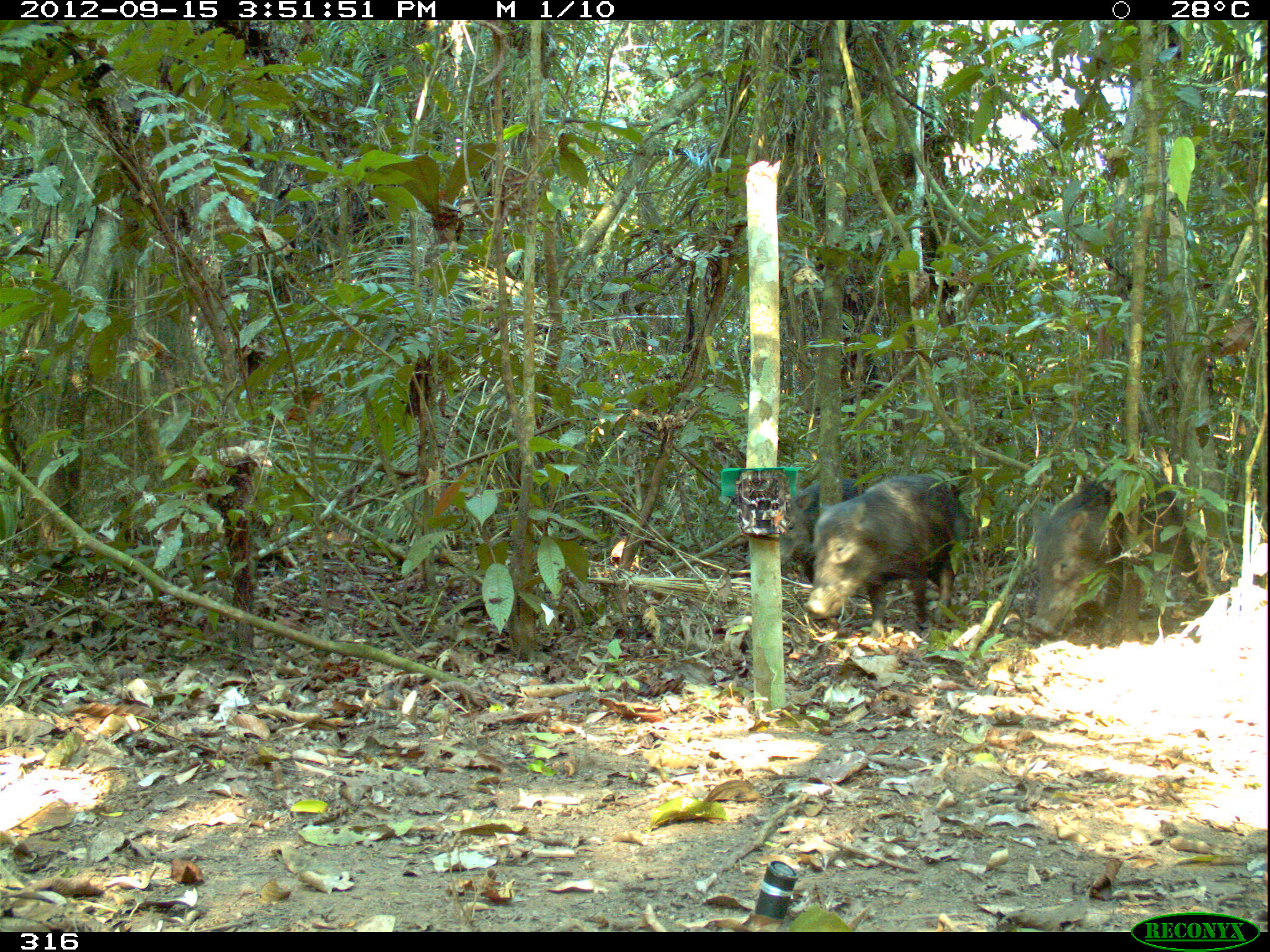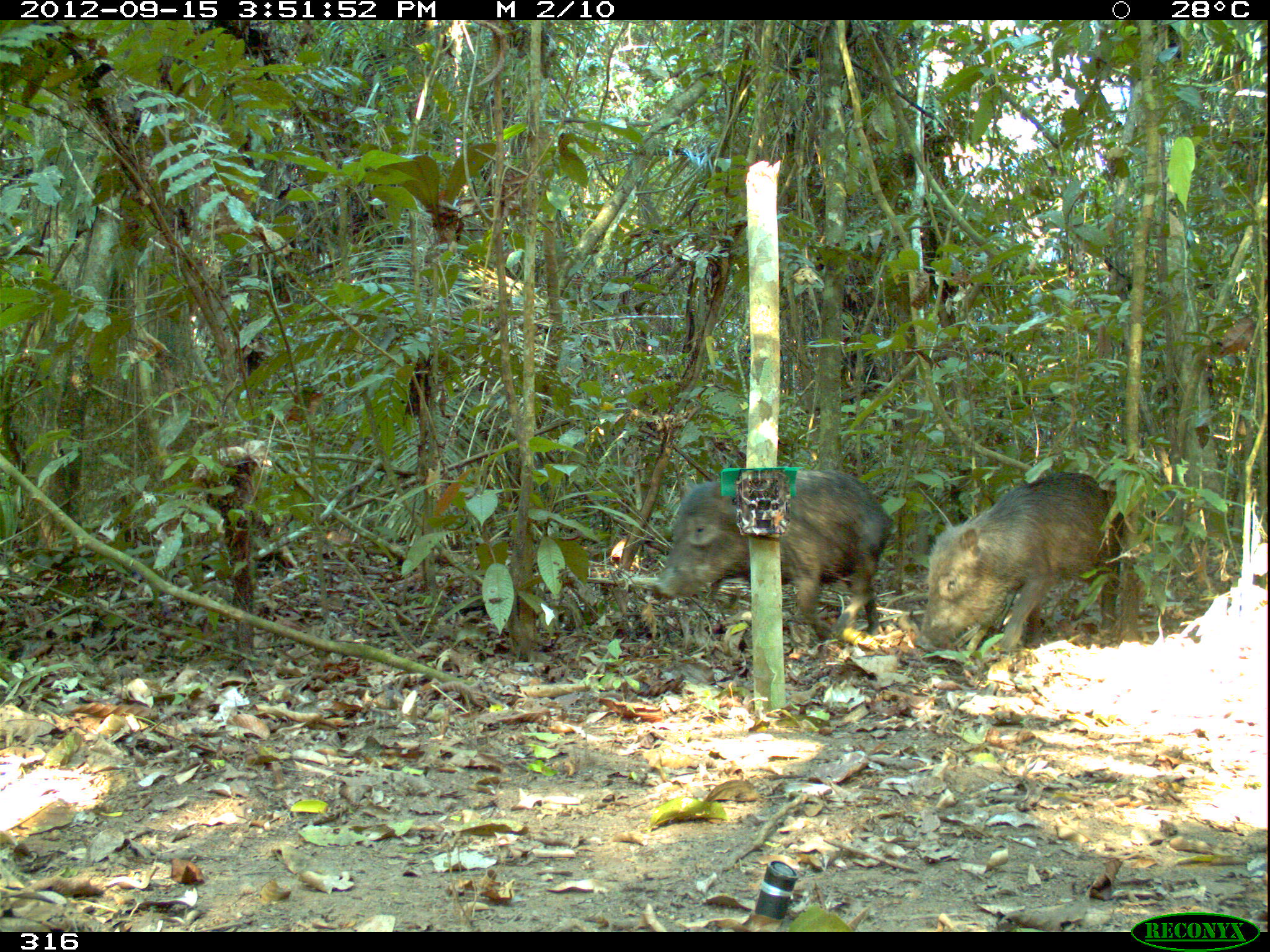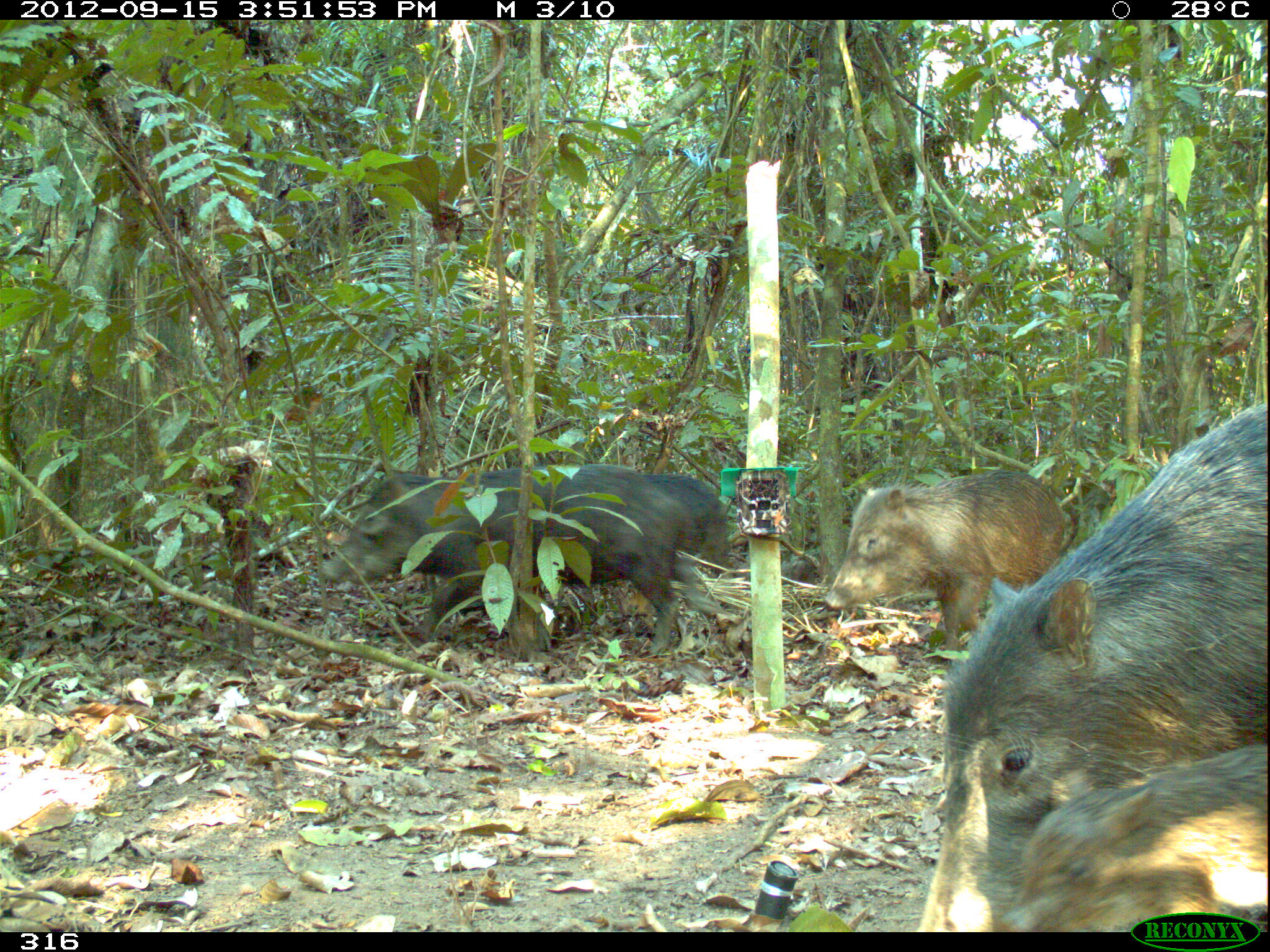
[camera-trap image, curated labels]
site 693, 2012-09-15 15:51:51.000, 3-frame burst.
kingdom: Animalia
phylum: Chordata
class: Mammalia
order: Artiodactyla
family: Tayassuidae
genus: Tayassu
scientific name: Tayassu pecari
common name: white-lipped peccary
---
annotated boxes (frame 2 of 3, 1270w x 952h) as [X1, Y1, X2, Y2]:
tayassu pecari: [647, 462, 894, 641]; [911, 470, 1130, 654]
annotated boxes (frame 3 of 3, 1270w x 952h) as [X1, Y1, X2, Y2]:
tayassu pecari: [908, 398, 1266, 928]; [317, 460, 727, 655]; [1002, 739, 1265, 930]; [821, 469, 1079, 656]; [641, 470, 738, 580]